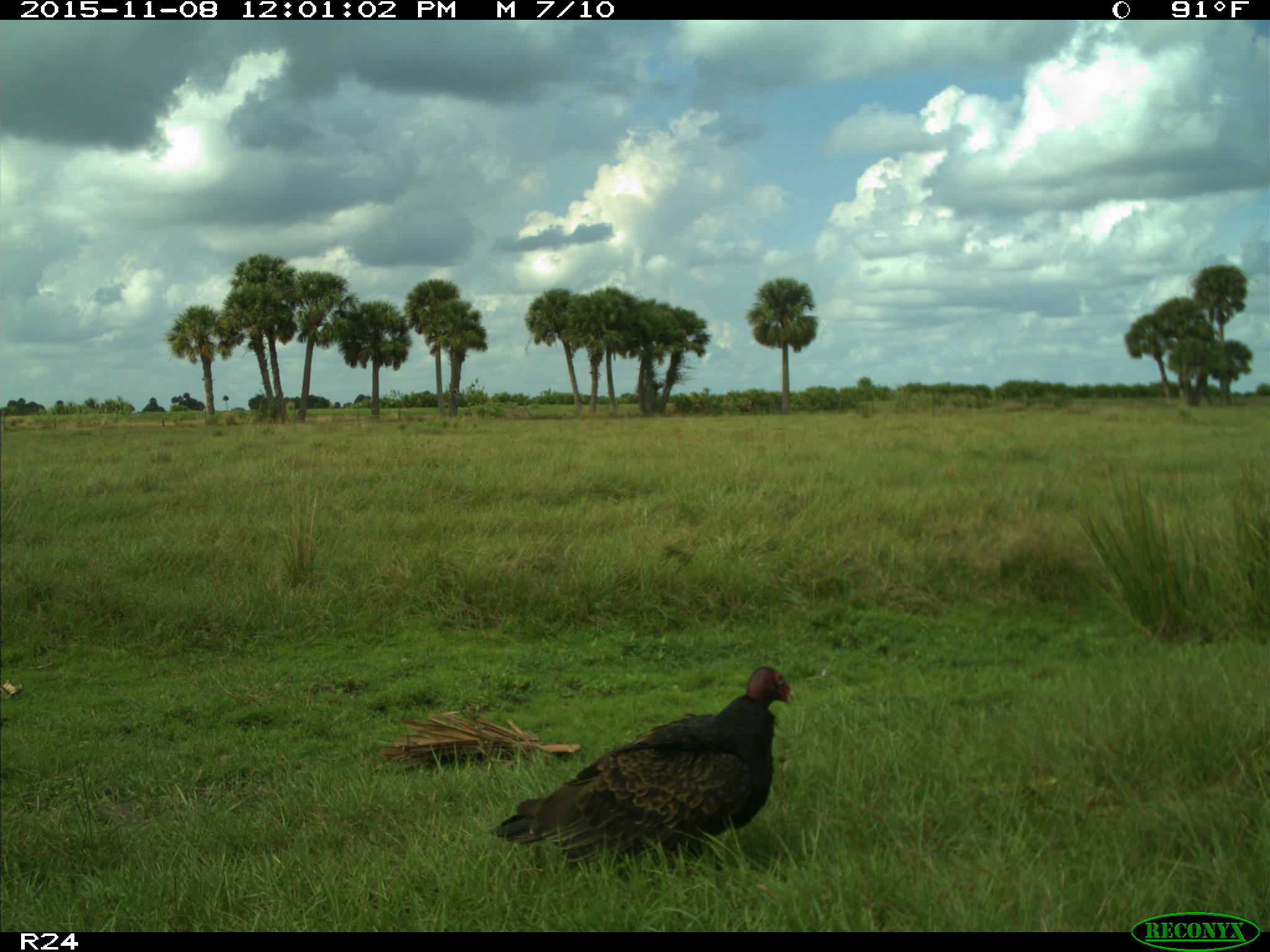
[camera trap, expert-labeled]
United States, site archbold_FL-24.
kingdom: Animalia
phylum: Chordata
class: Aves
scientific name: Aves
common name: birds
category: unidentified bird